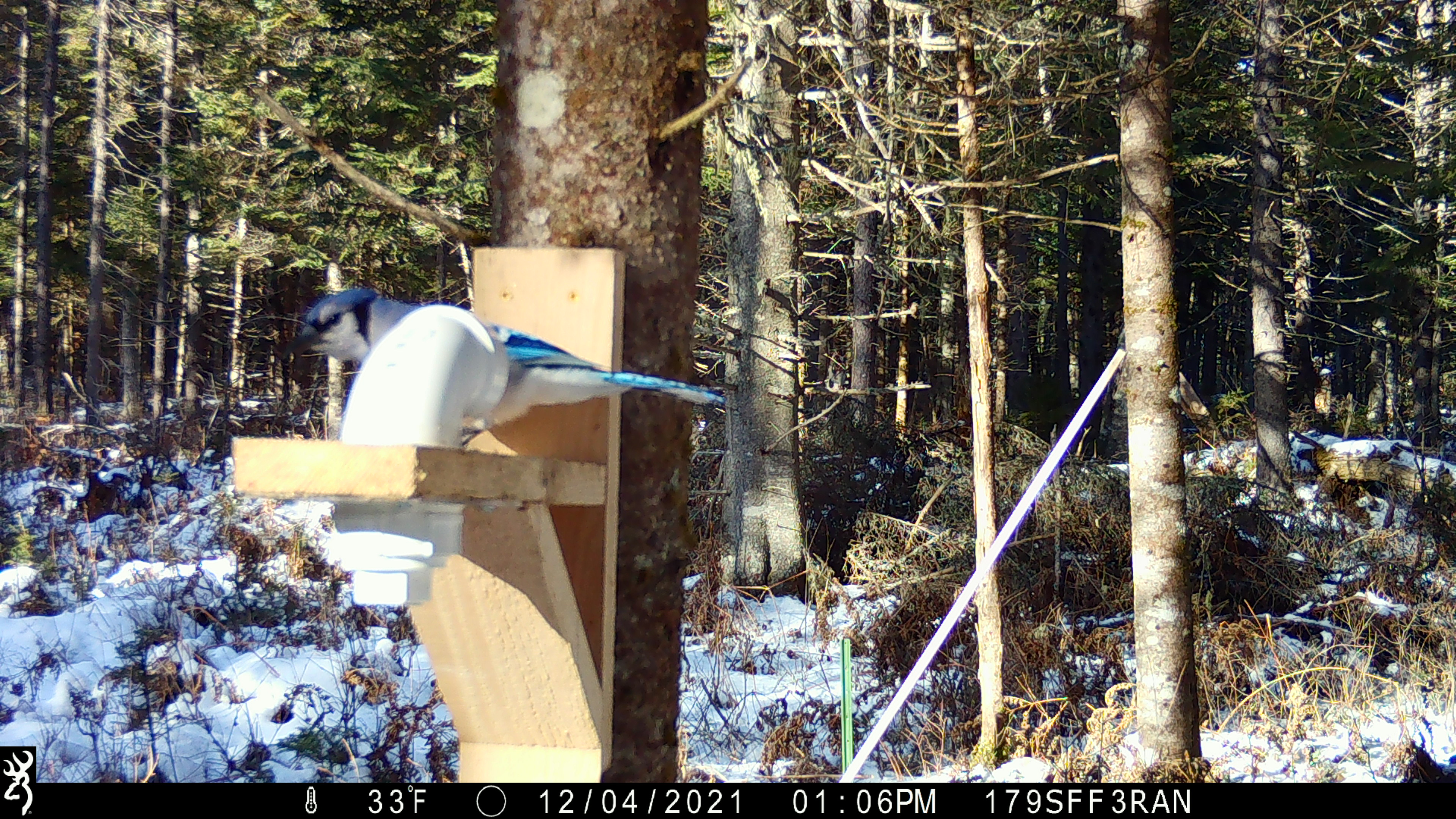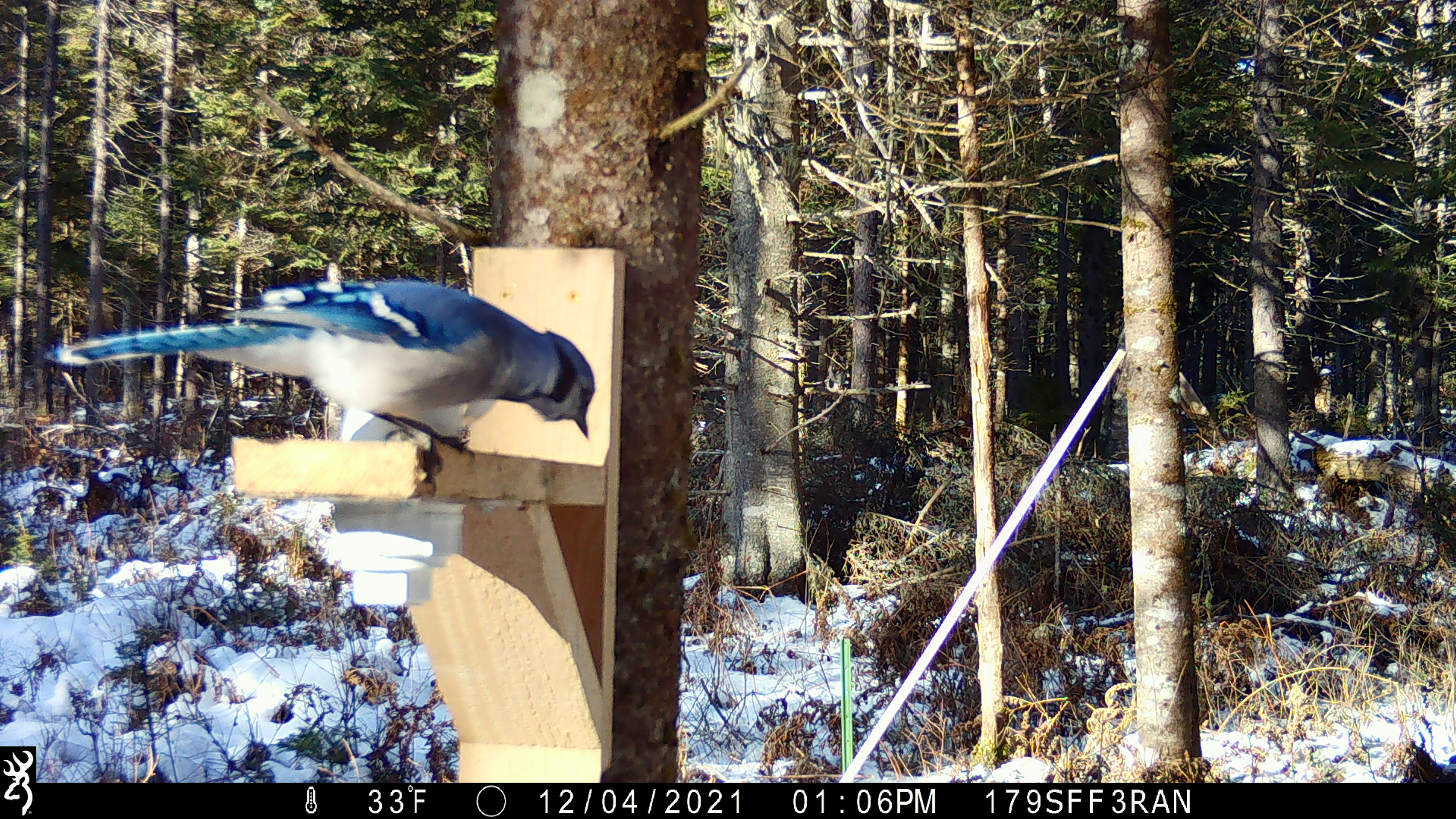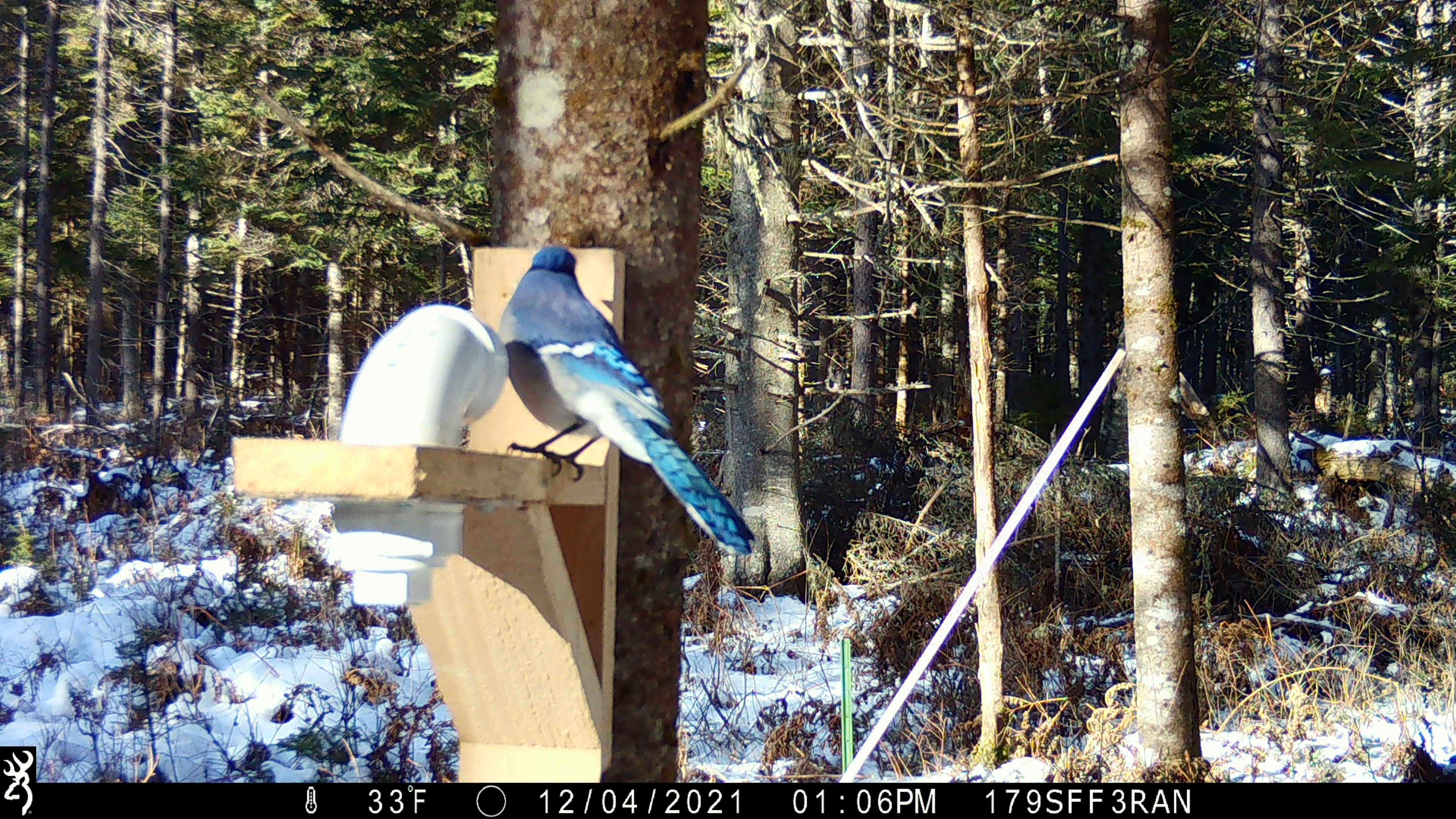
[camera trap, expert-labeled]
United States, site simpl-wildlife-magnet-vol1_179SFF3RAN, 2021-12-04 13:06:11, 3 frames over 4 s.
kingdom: Animalia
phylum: Chordata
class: Aves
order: Passeriformes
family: Corvidae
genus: Cyanocitta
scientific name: Cyanocitta cristata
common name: blue jay